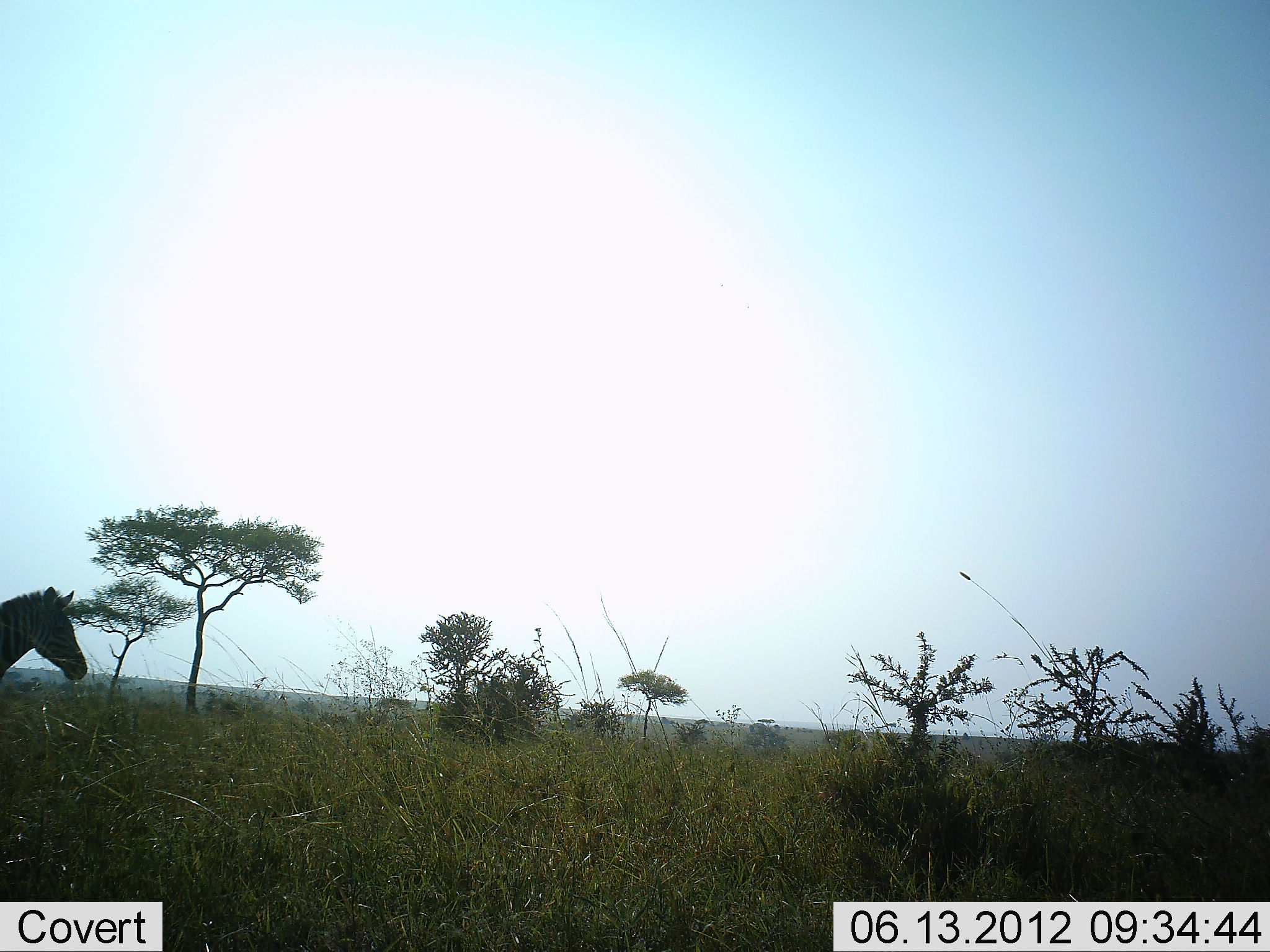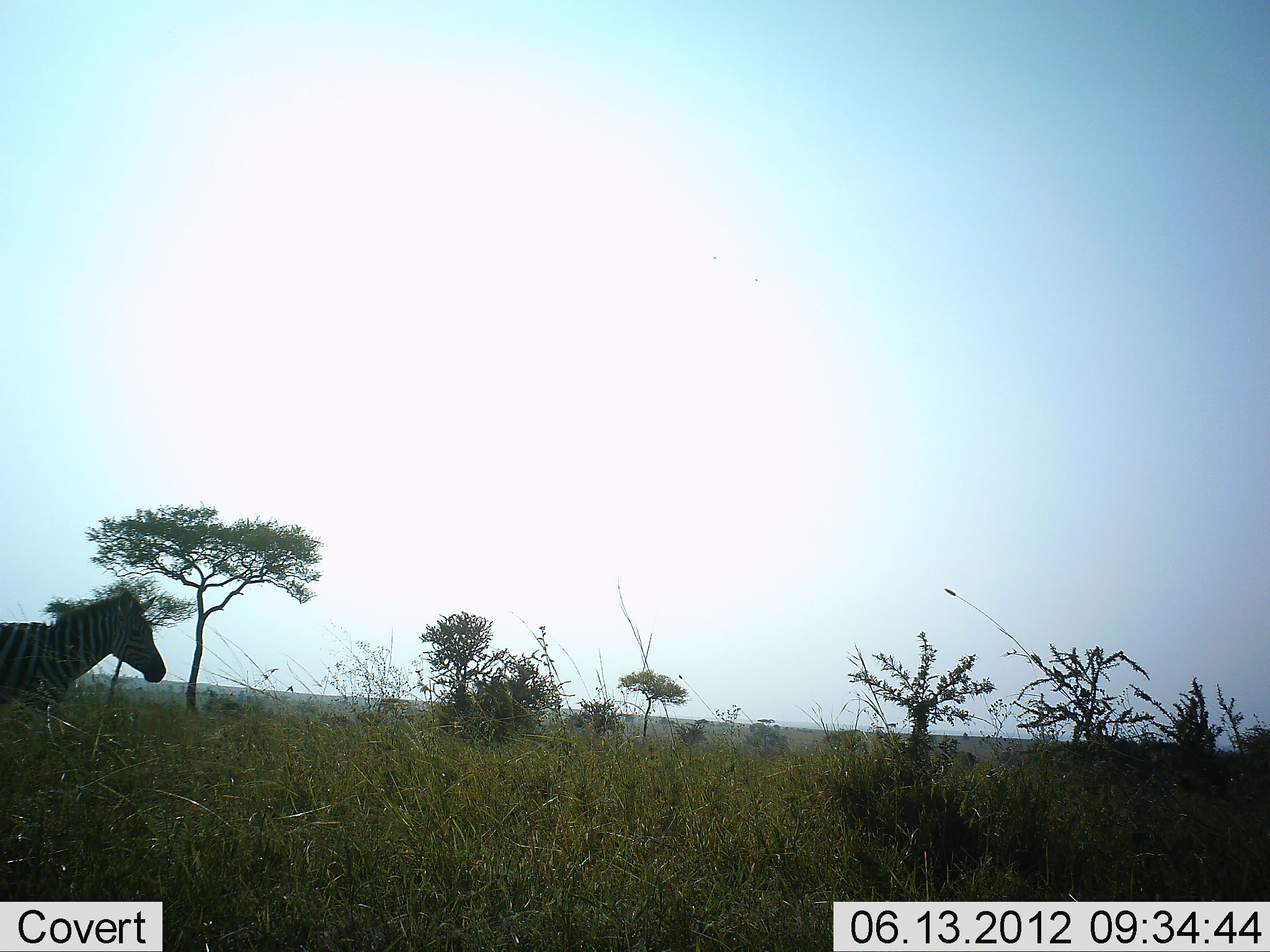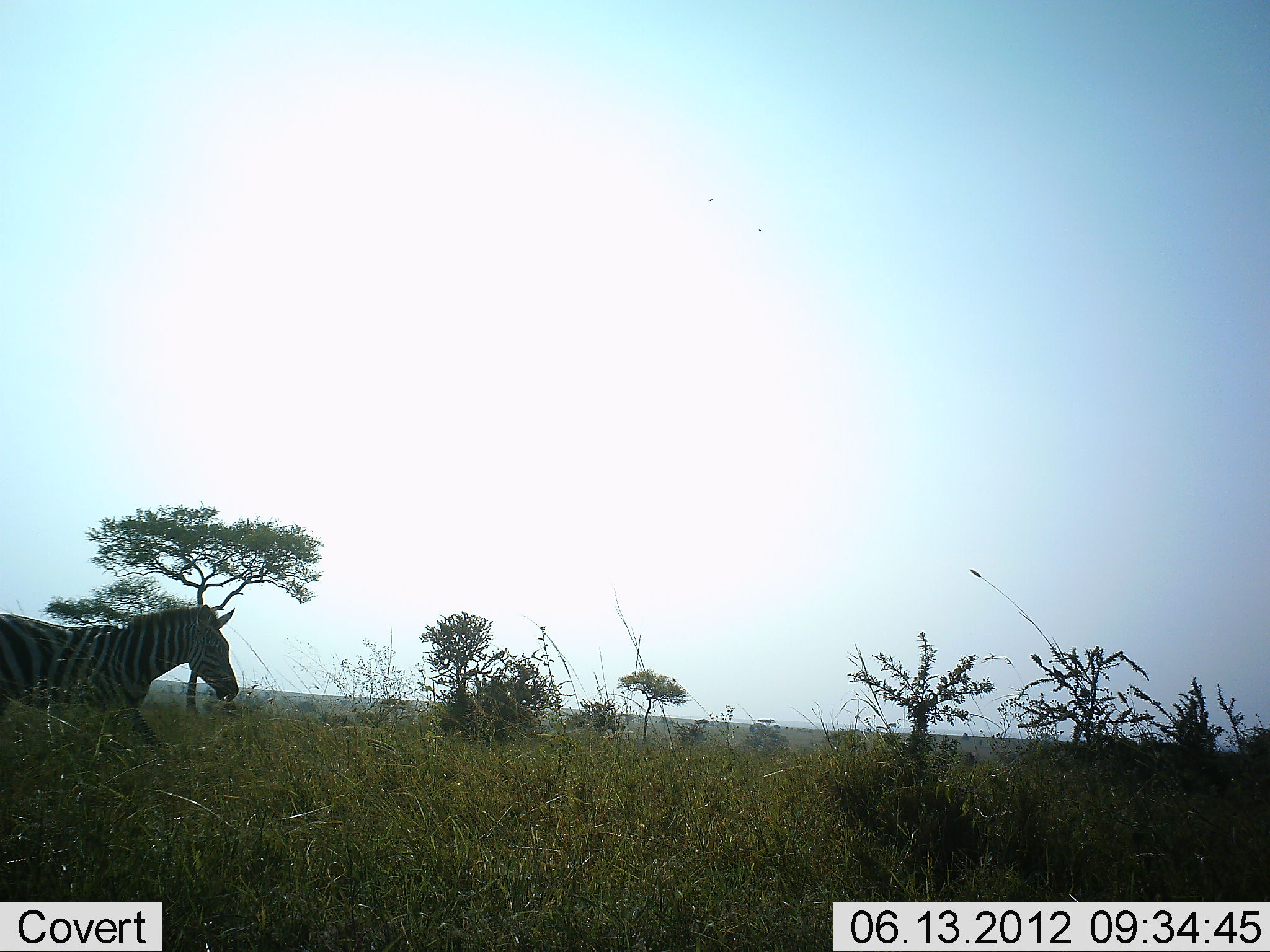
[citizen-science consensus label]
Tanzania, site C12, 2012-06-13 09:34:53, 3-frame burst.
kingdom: Animalia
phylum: Chordata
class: Mammalia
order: Perissodactyla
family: Equidae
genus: Equus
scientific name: Equus quagga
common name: plains zebra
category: zebra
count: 1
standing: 0%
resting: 0%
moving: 100%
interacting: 0%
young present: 0%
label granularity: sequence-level